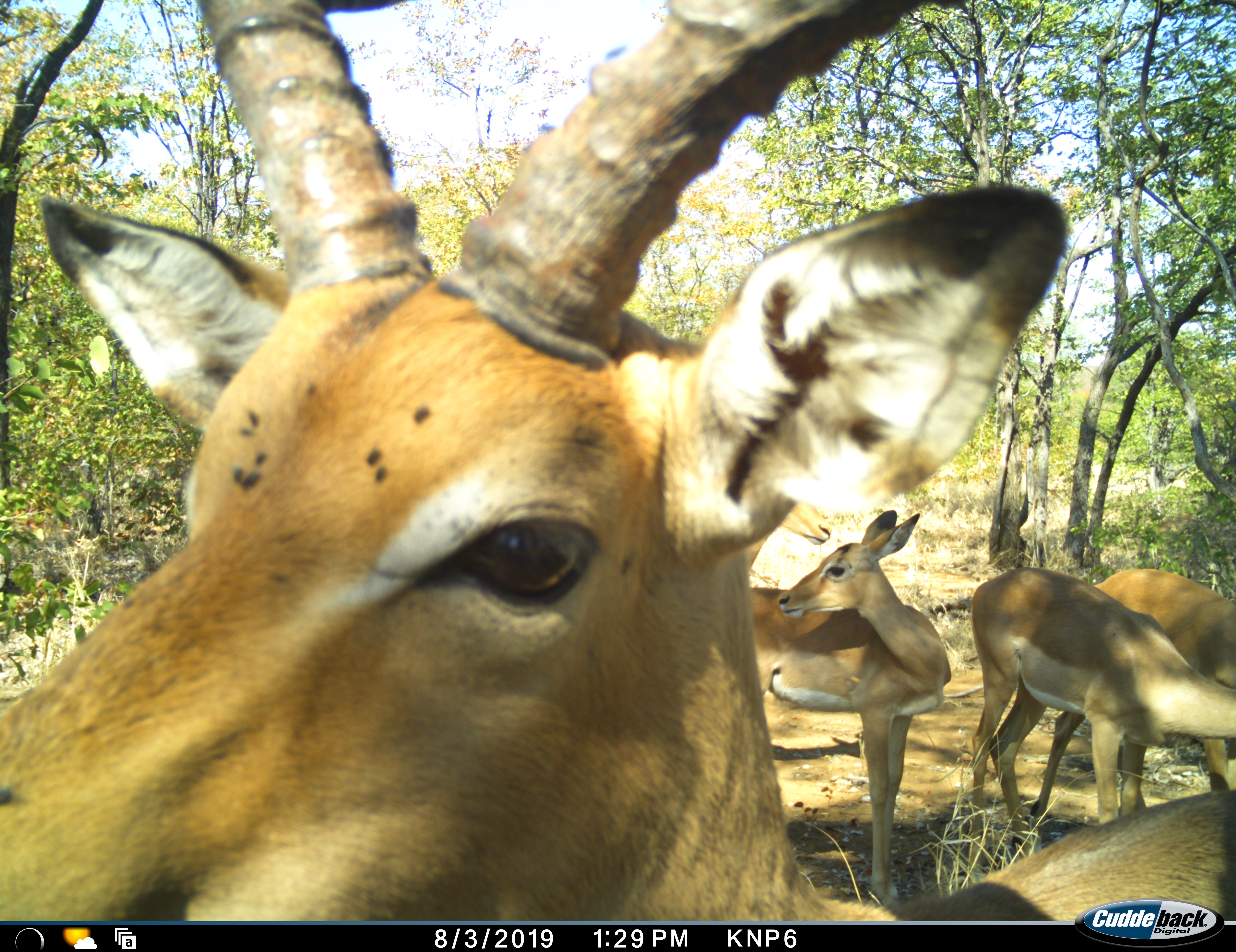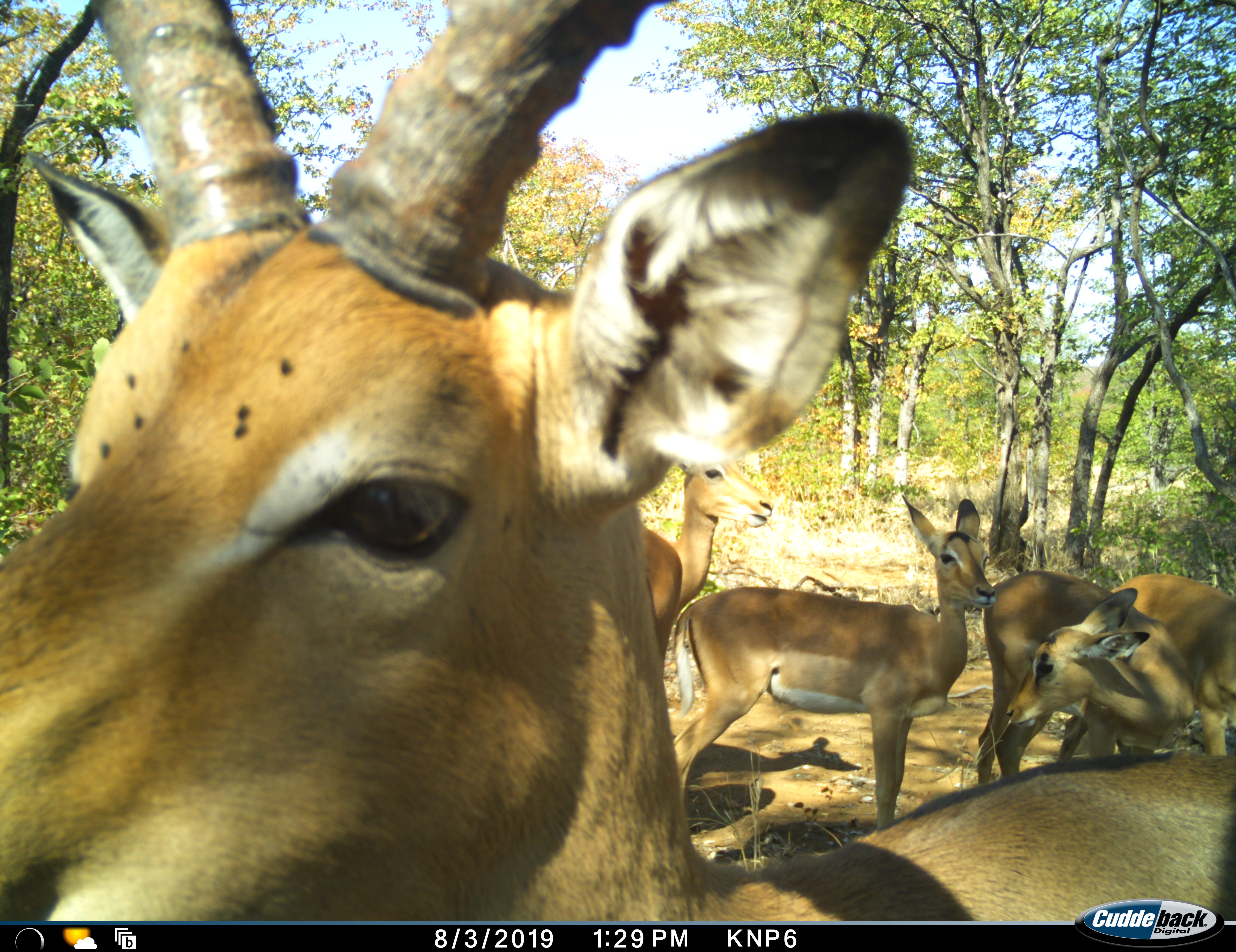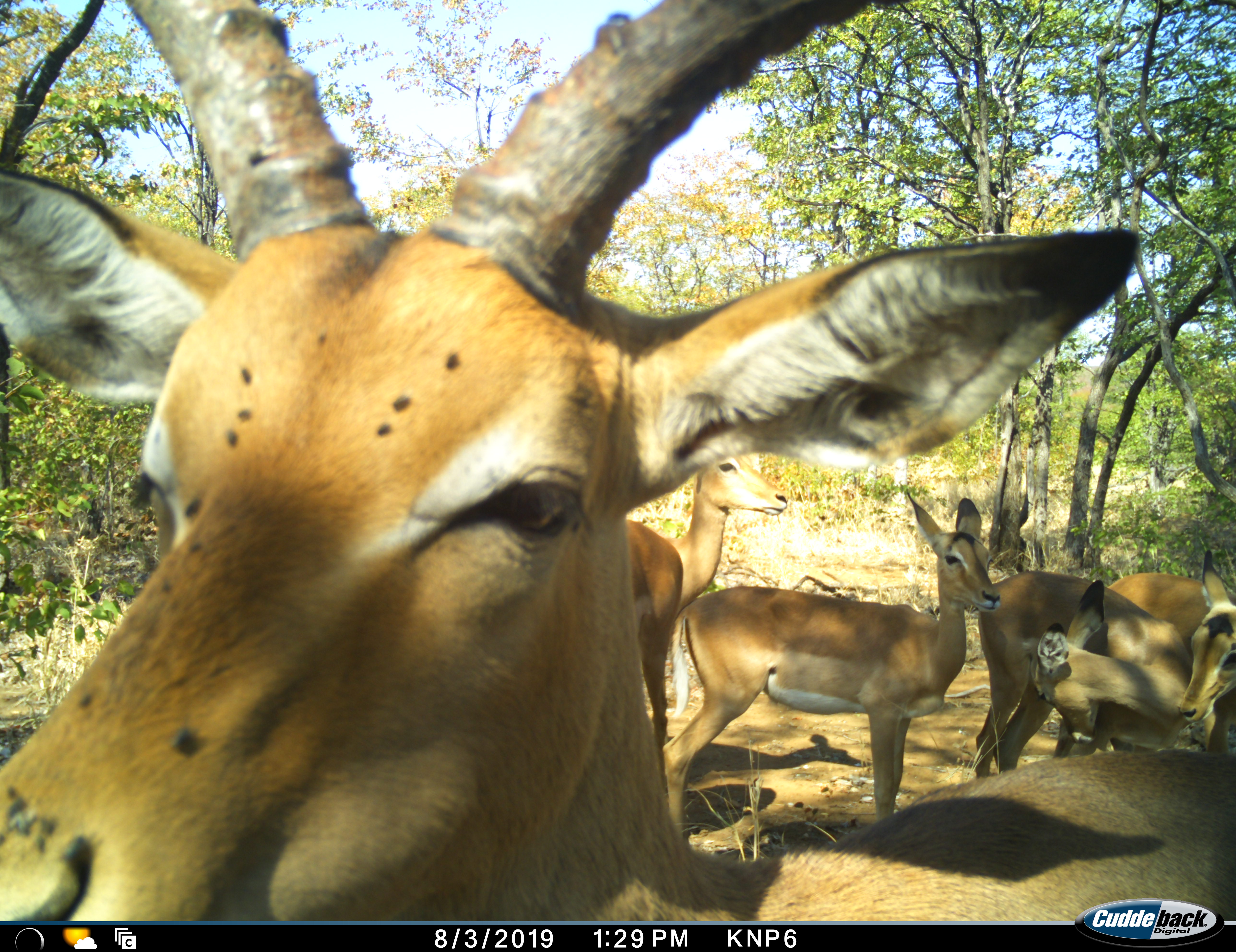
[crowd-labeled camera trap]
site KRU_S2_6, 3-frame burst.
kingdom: Animalia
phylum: Chordata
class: Mammalia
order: Artiodactyla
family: Bovidae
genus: Aepyceros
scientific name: Aepyceros melampus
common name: impala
Impala (Aepyceros melampus), count 5. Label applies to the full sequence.